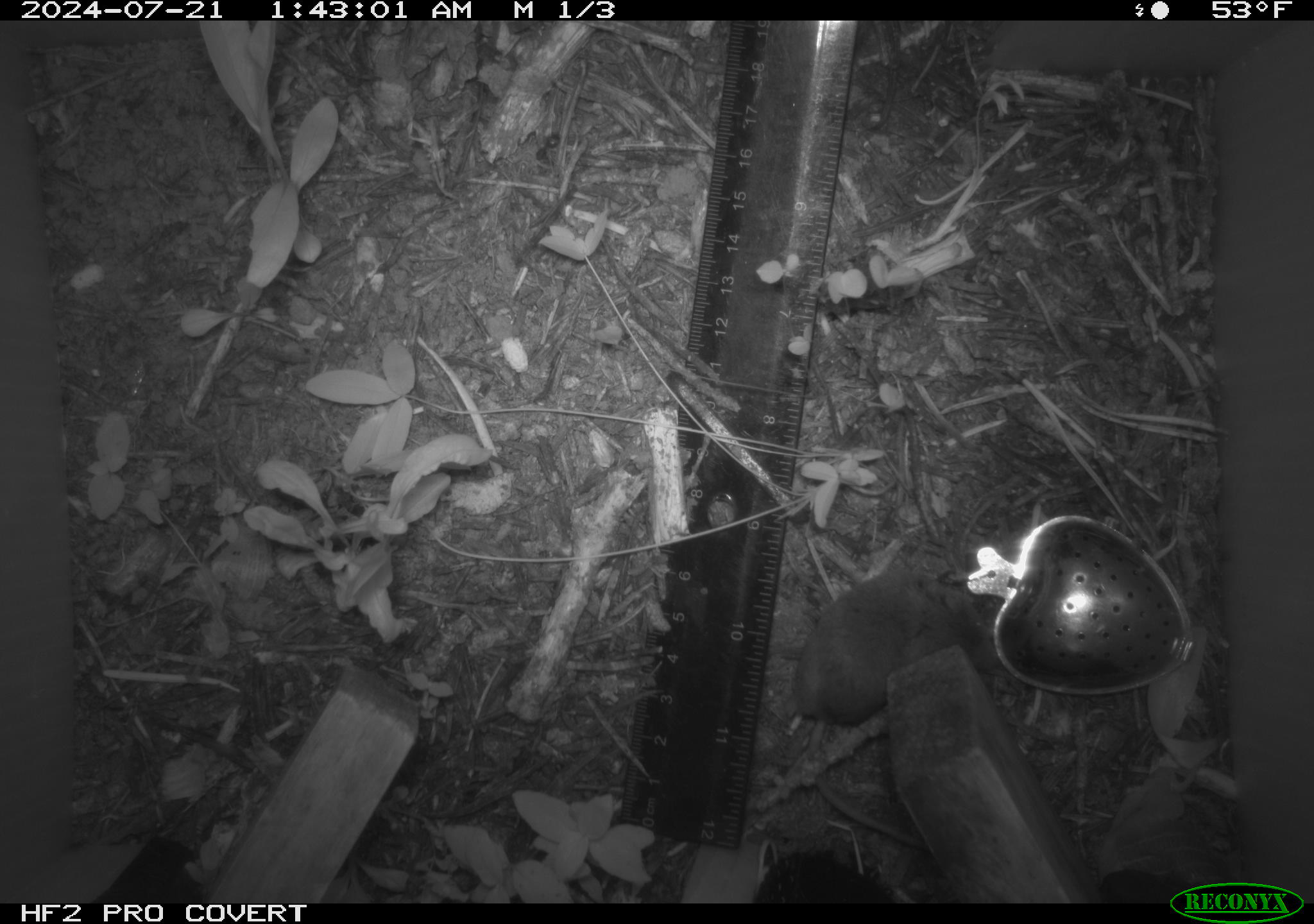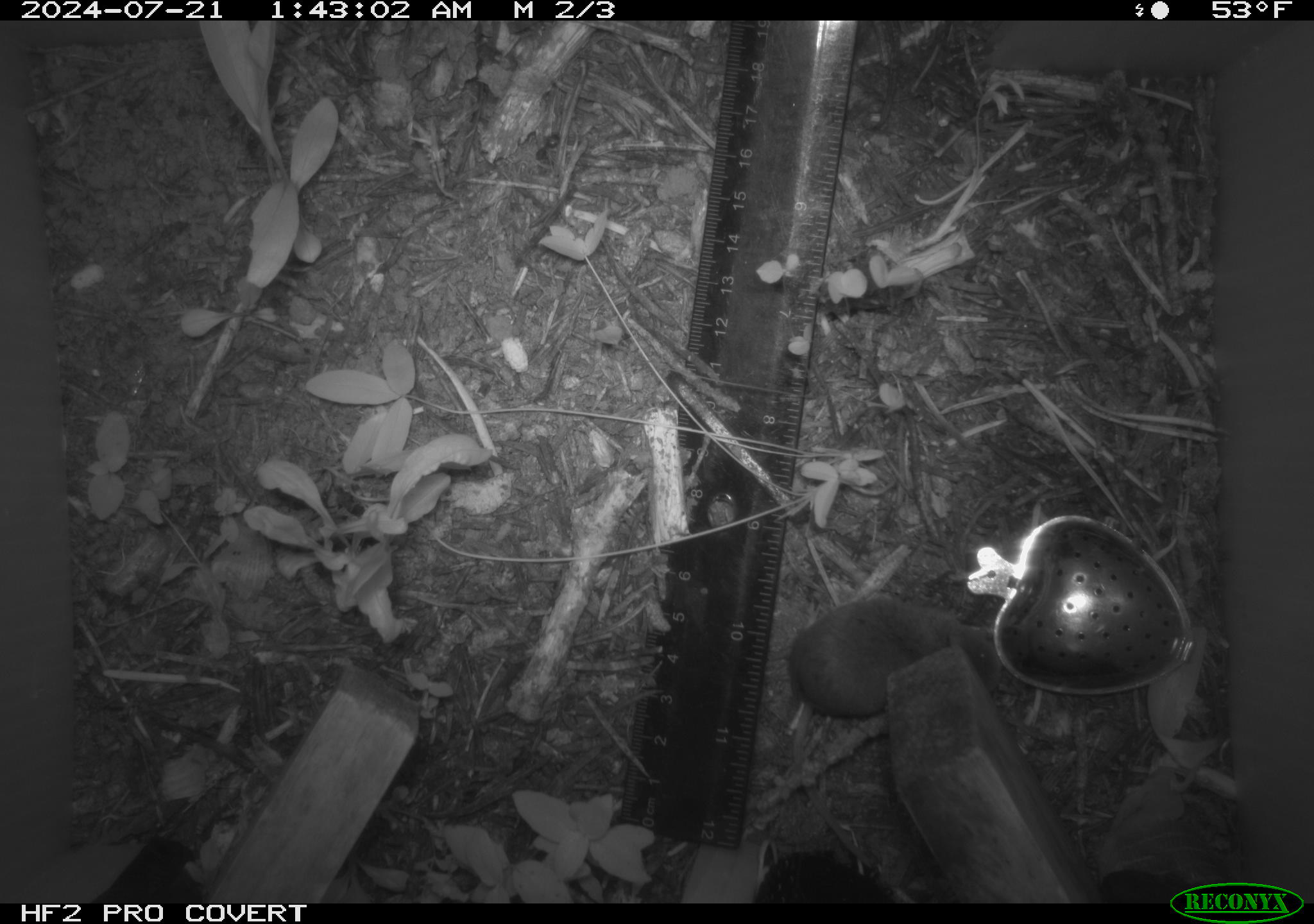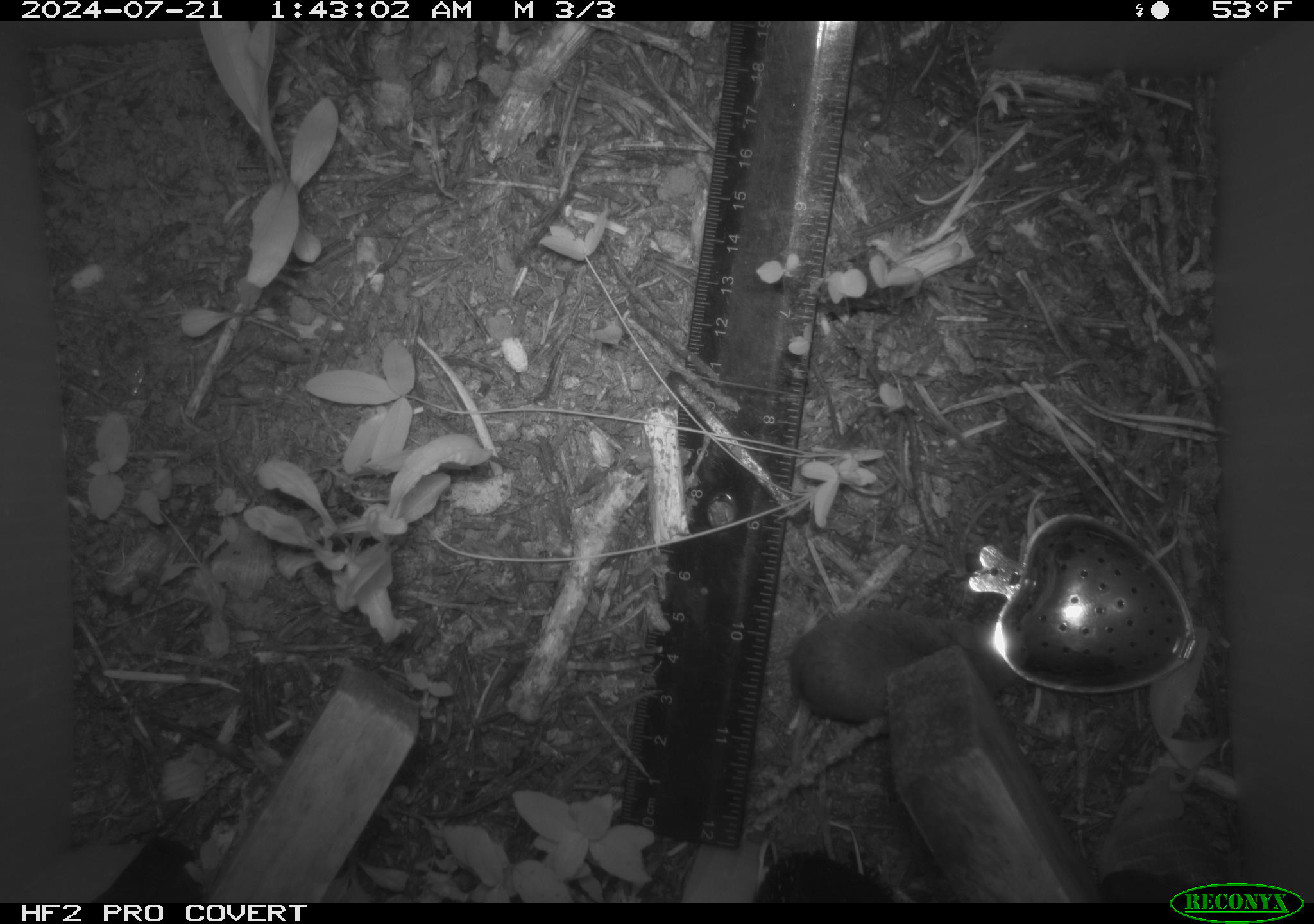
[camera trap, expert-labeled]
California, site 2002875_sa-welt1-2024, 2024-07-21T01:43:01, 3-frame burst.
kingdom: Animalia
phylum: Chordata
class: Mammalia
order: Eulipotyphla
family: Soricidae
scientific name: Soricidae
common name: shrews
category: soricidae family